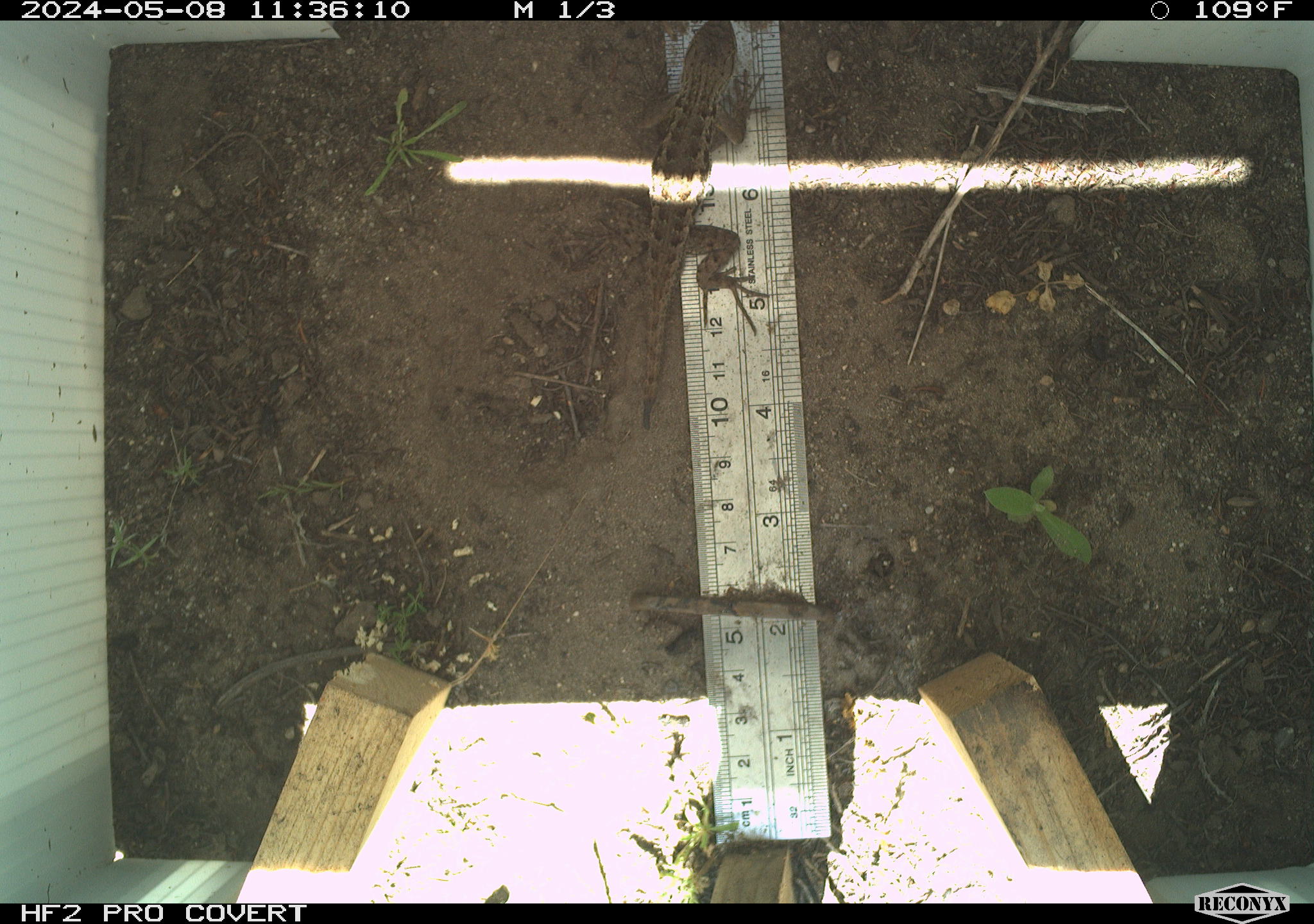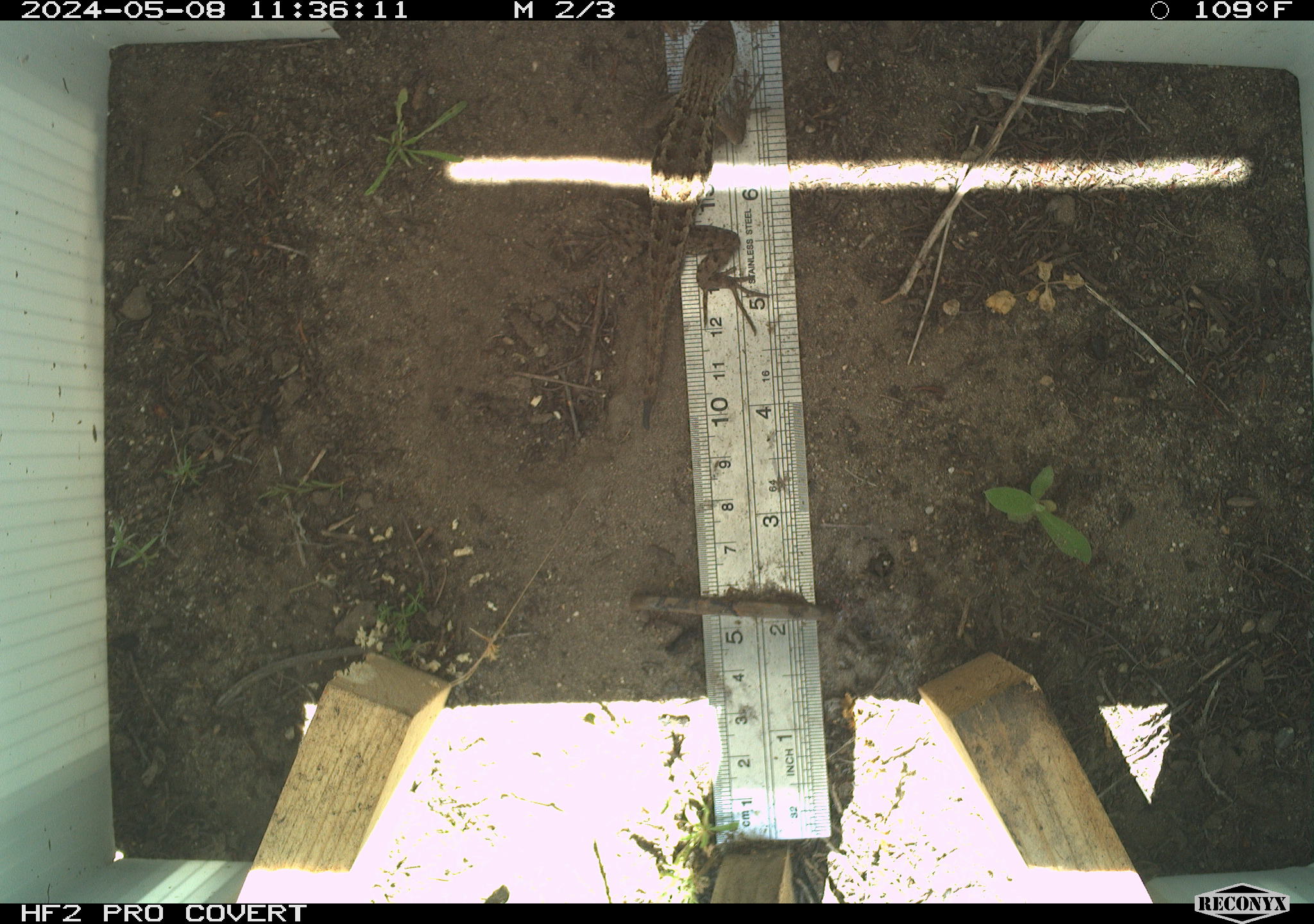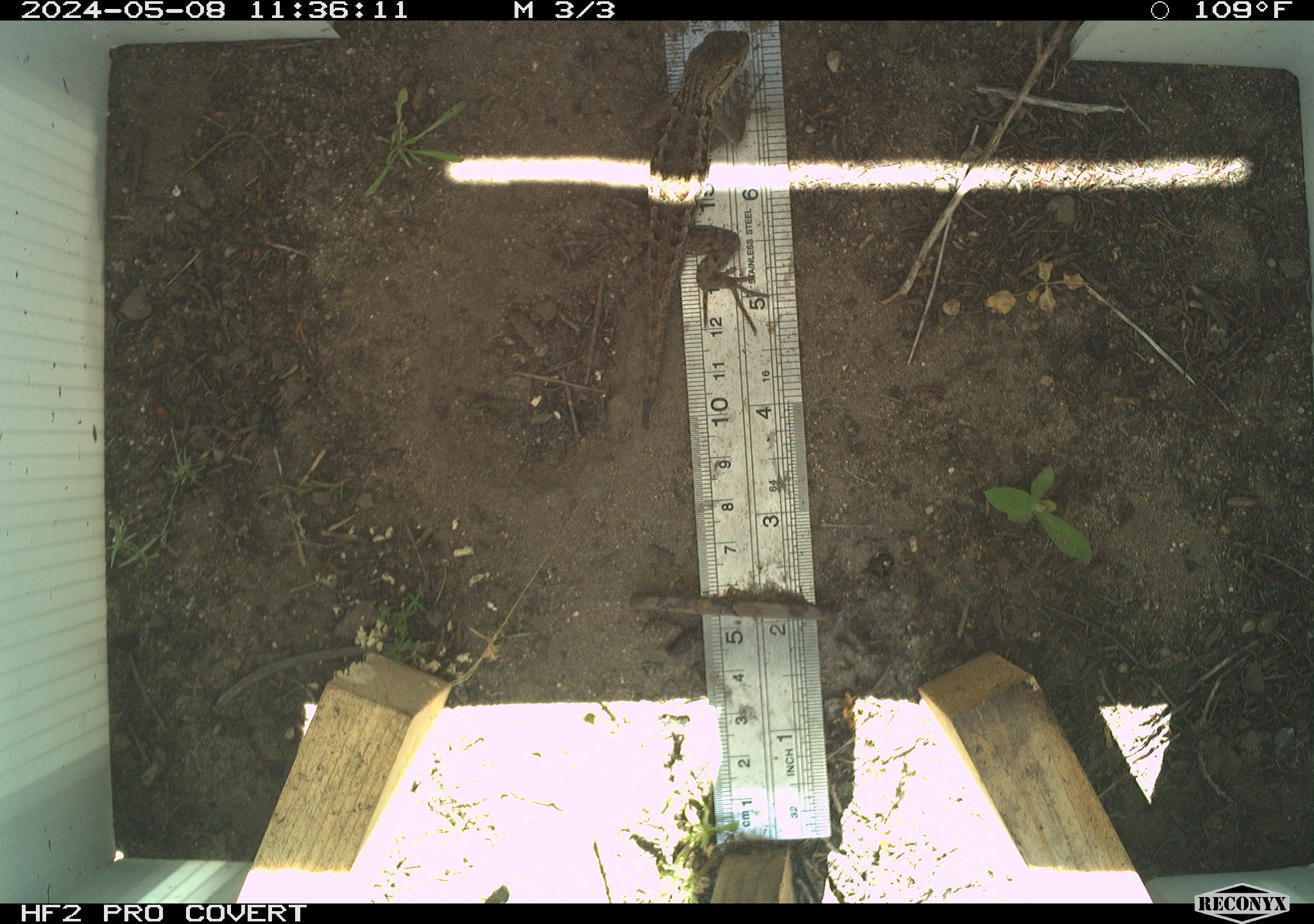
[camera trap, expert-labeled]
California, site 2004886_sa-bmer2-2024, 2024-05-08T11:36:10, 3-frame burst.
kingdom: Animalia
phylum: Chordata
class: Reptilia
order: Squamata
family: Phrynosomatidae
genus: Sceloporus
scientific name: Sceloporus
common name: spiny lizards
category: sceloporus species